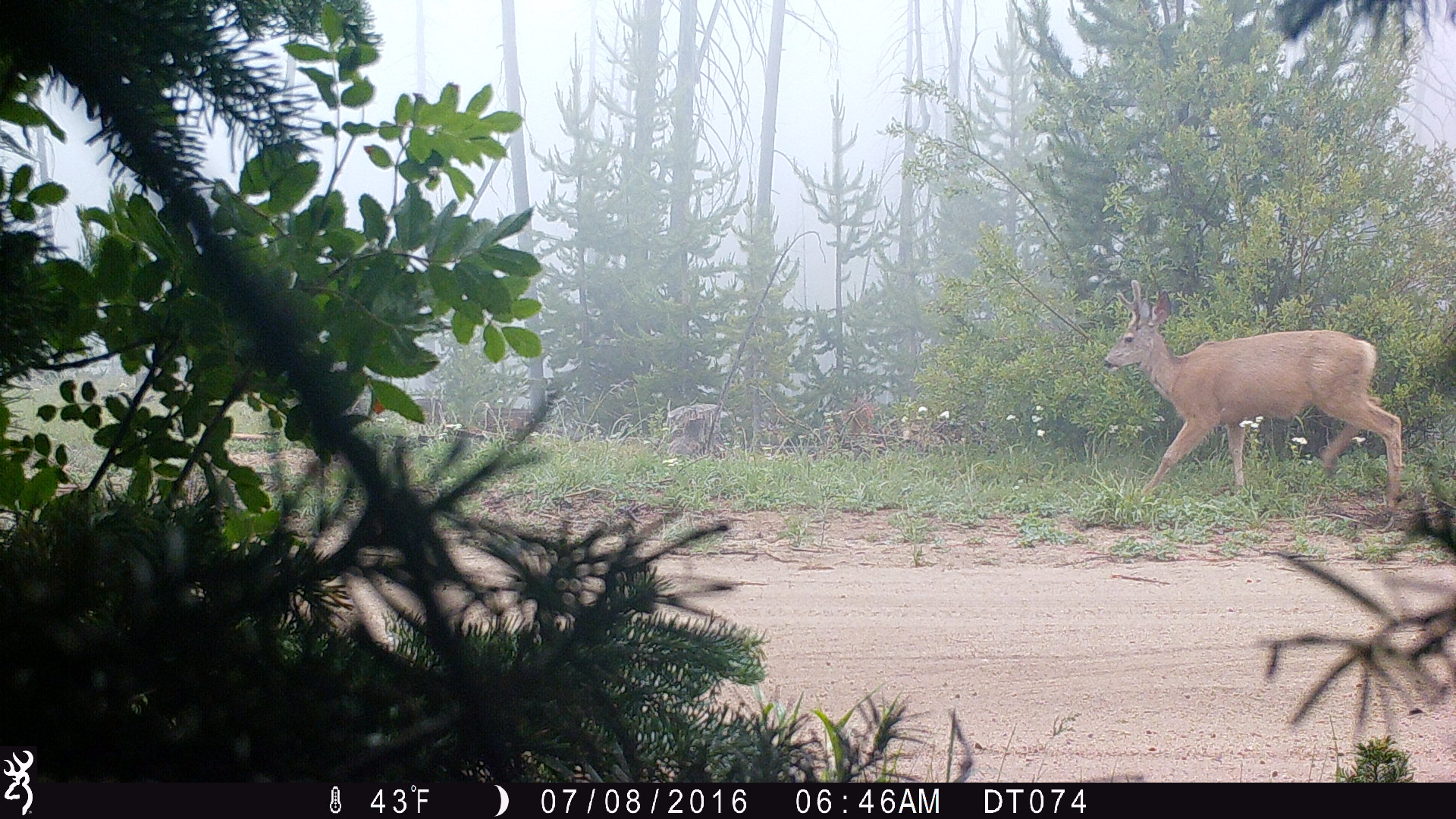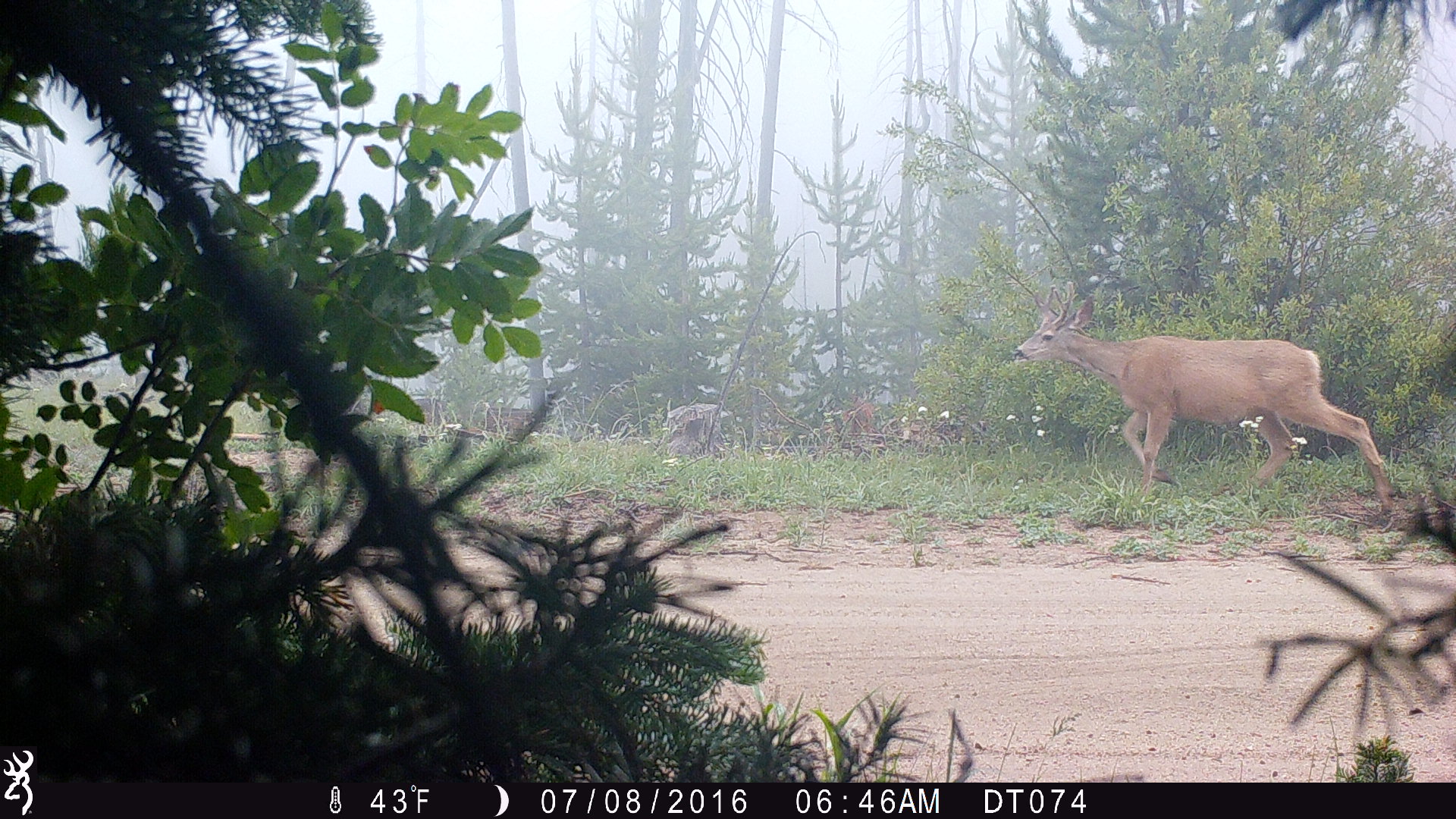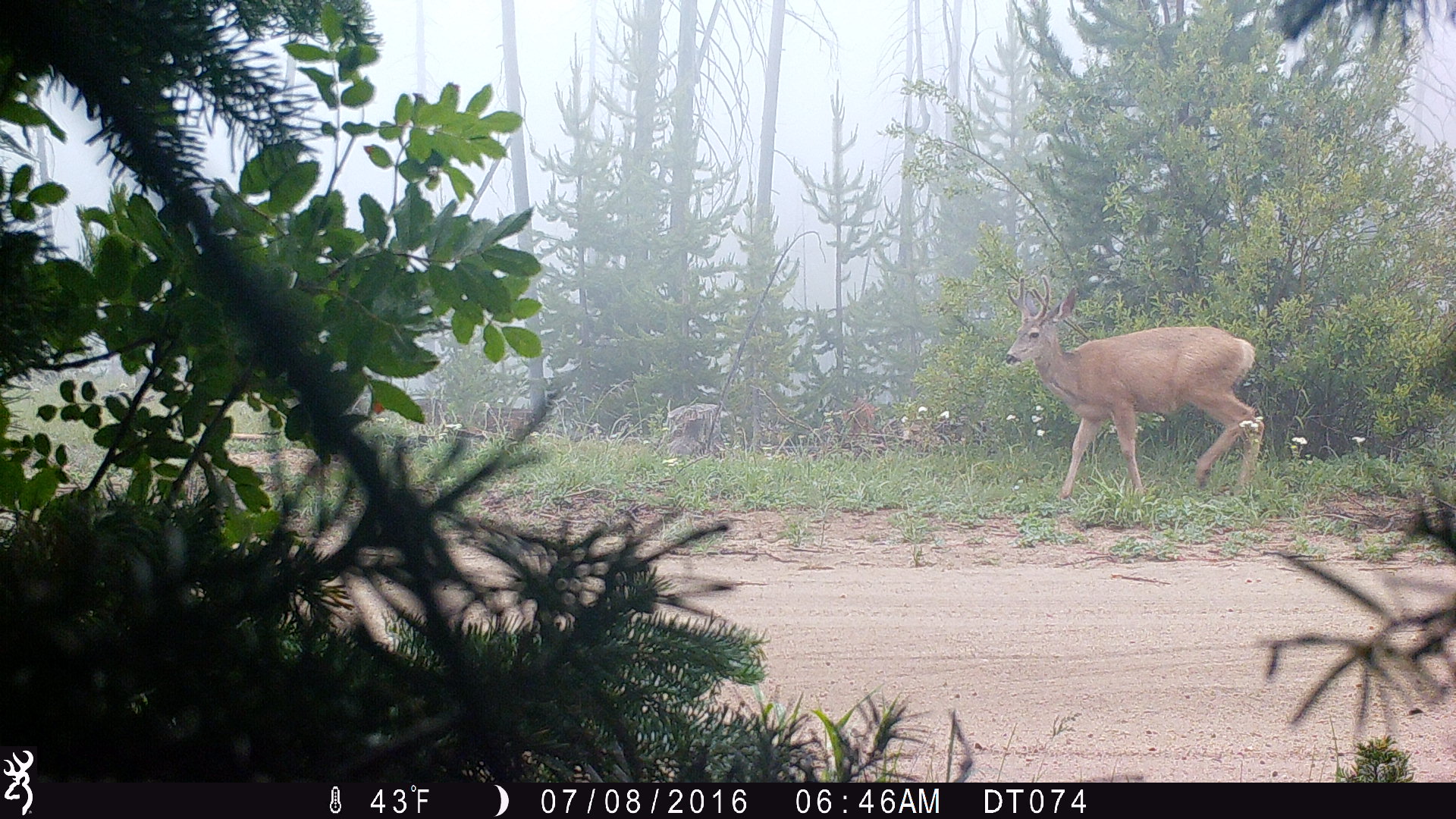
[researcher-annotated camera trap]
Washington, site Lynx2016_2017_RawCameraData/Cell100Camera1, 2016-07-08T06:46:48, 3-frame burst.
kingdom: Animalia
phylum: Chordata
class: Mammalia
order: Artiodactyla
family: Cervidae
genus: Odocoileus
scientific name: Odocoileus hemionus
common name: mule deer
Odocoileus hemionus (mule deer). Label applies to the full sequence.